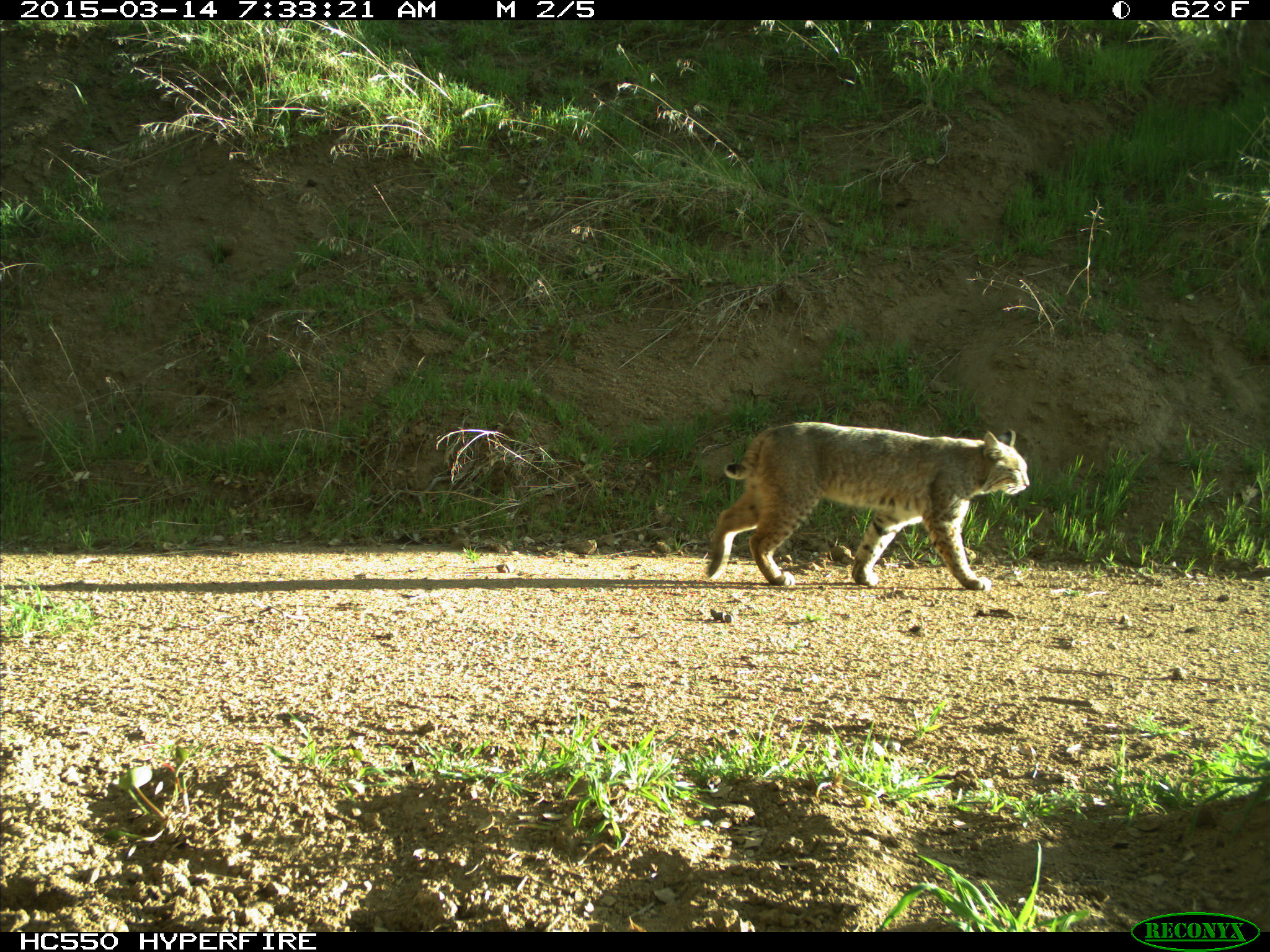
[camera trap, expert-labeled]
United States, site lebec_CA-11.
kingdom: Animalia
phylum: Chordata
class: Mammalia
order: Carnivora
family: Felidae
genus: Lynx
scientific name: Lynx rufus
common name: bobcat